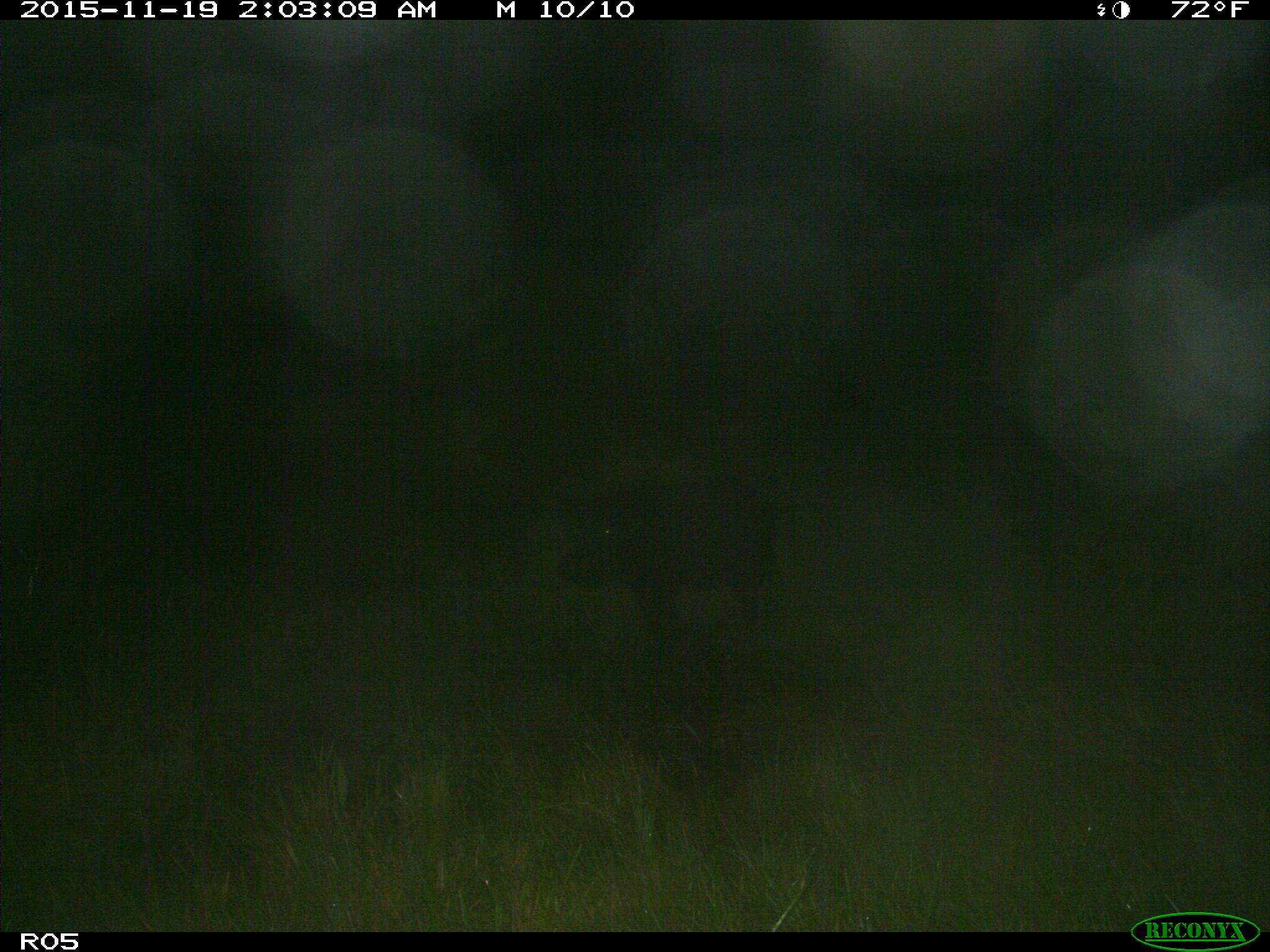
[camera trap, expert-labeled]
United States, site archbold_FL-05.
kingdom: Animalia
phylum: Chordata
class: Mammalia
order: Artiodactyla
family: Suidae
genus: Sus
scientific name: Sus scrofa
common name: wild boar